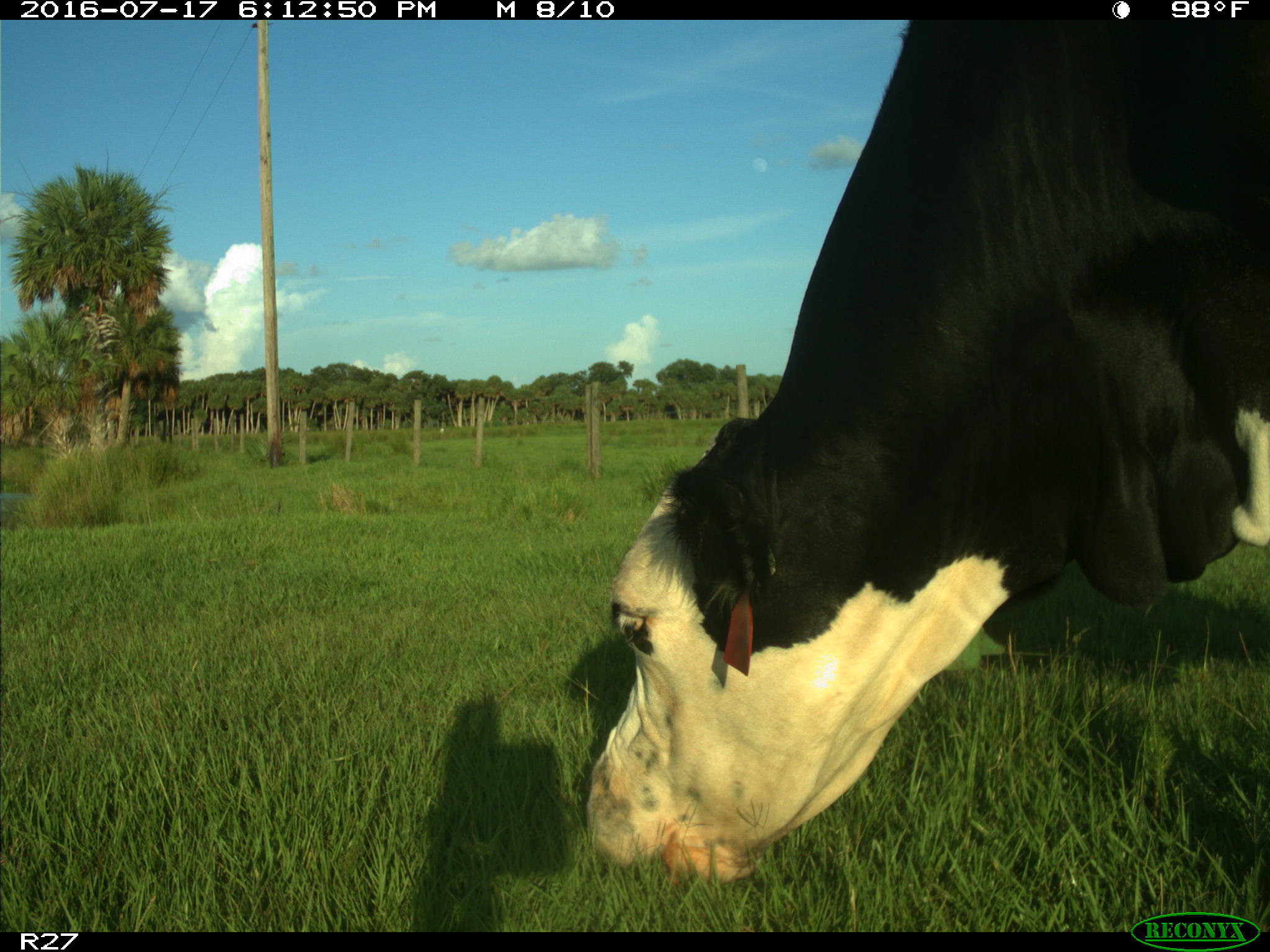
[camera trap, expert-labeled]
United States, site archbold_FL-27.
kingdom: Animalia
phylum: Chordata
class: Mammalia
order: Artiodactyla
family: Bovidae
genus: Bos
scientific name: Bos taurus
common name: domestic cow